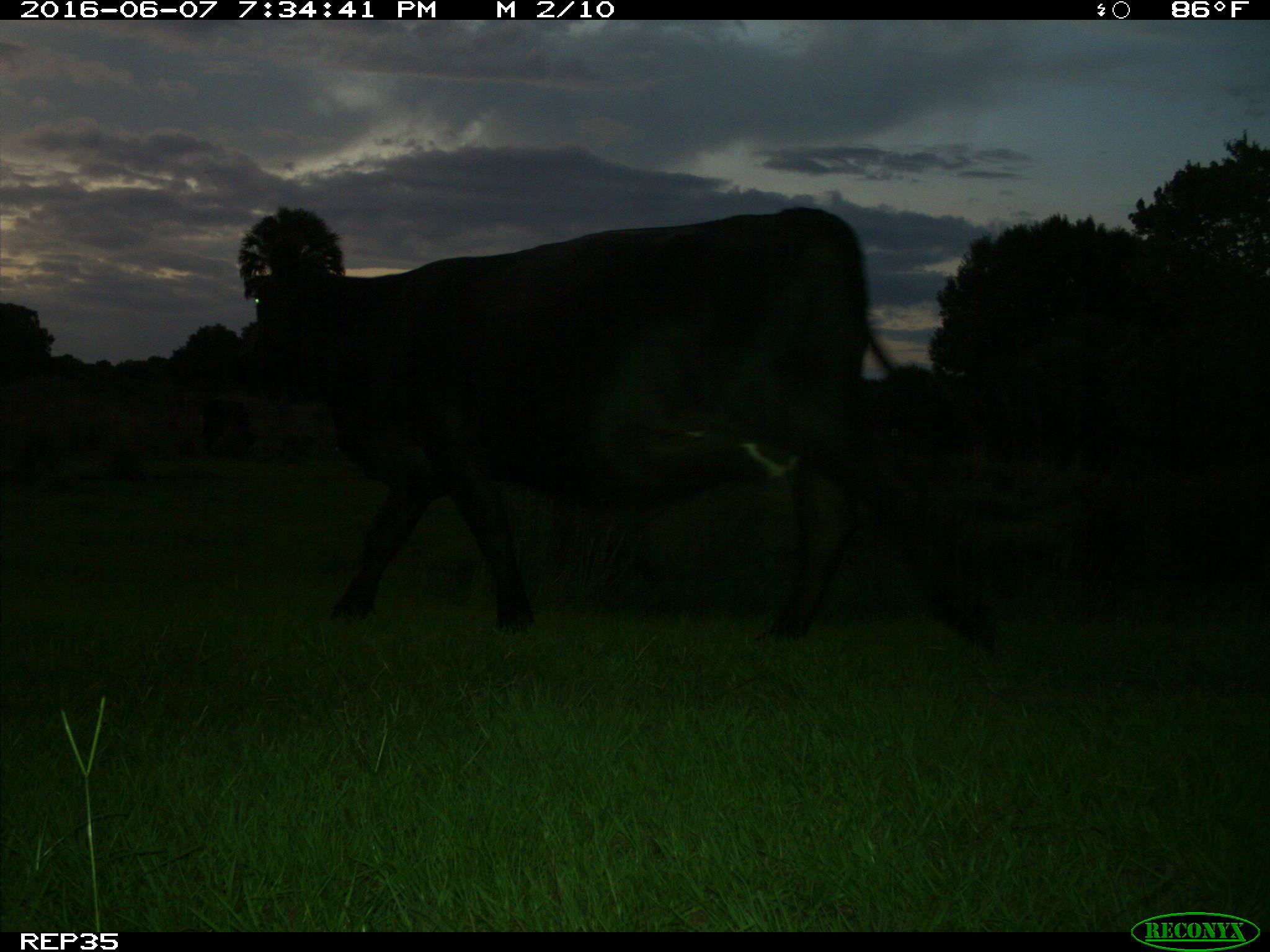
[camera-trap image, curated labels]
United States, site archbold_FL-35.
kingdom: Animalia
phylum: Chordata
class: Mammalia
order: Artiodactyla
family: Bovidae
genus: Bos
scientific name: Bos taurus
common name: domestic cow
Bos taurus (domestic cow).